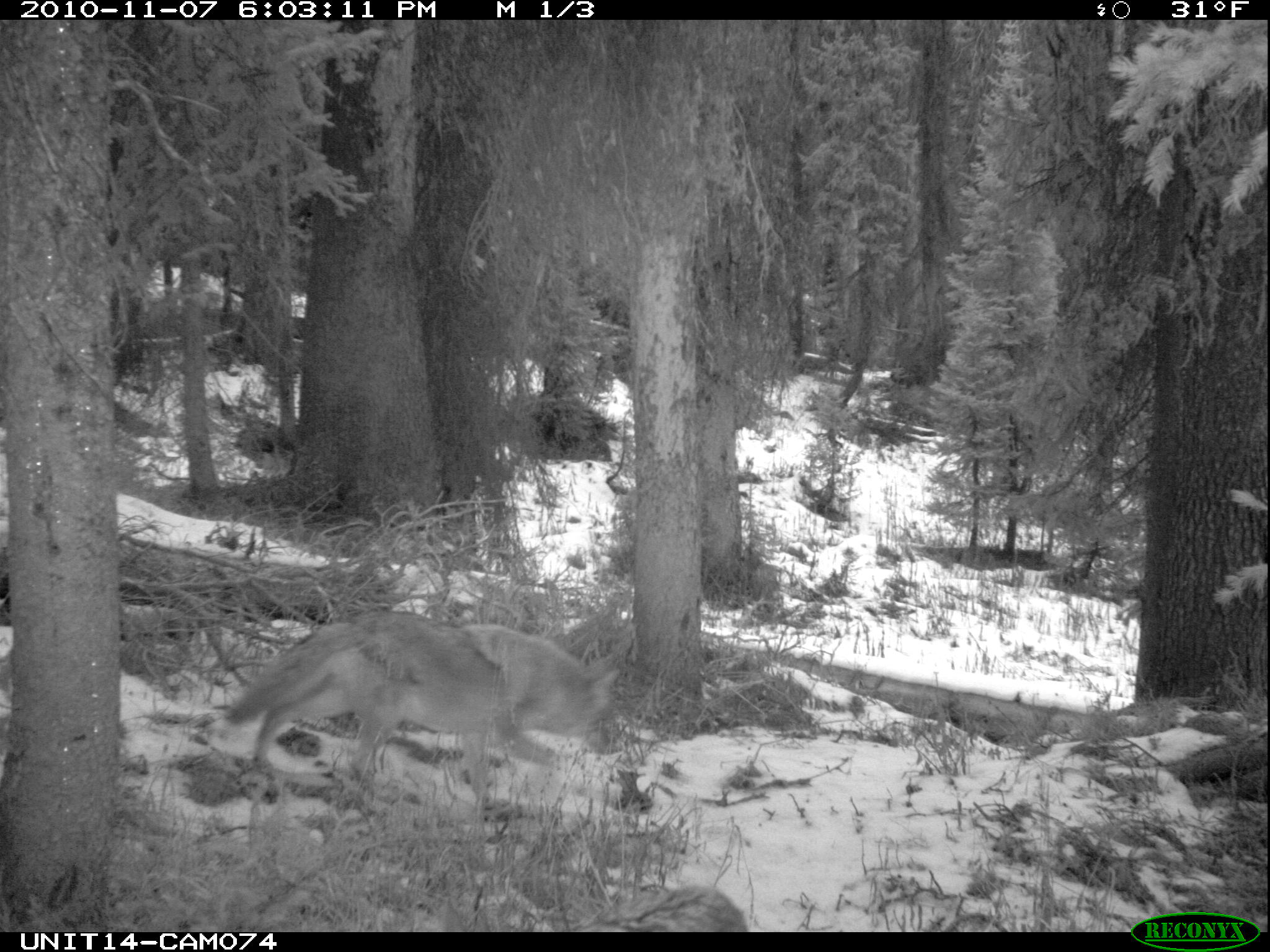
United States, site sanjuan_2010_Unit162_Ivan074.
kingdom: Animalia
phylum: Chordata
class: Mammalia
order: Carnivora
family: Canidae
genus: Canis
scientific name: Canis latrans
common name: coyote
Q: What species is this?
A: Canis latrans (coyote).